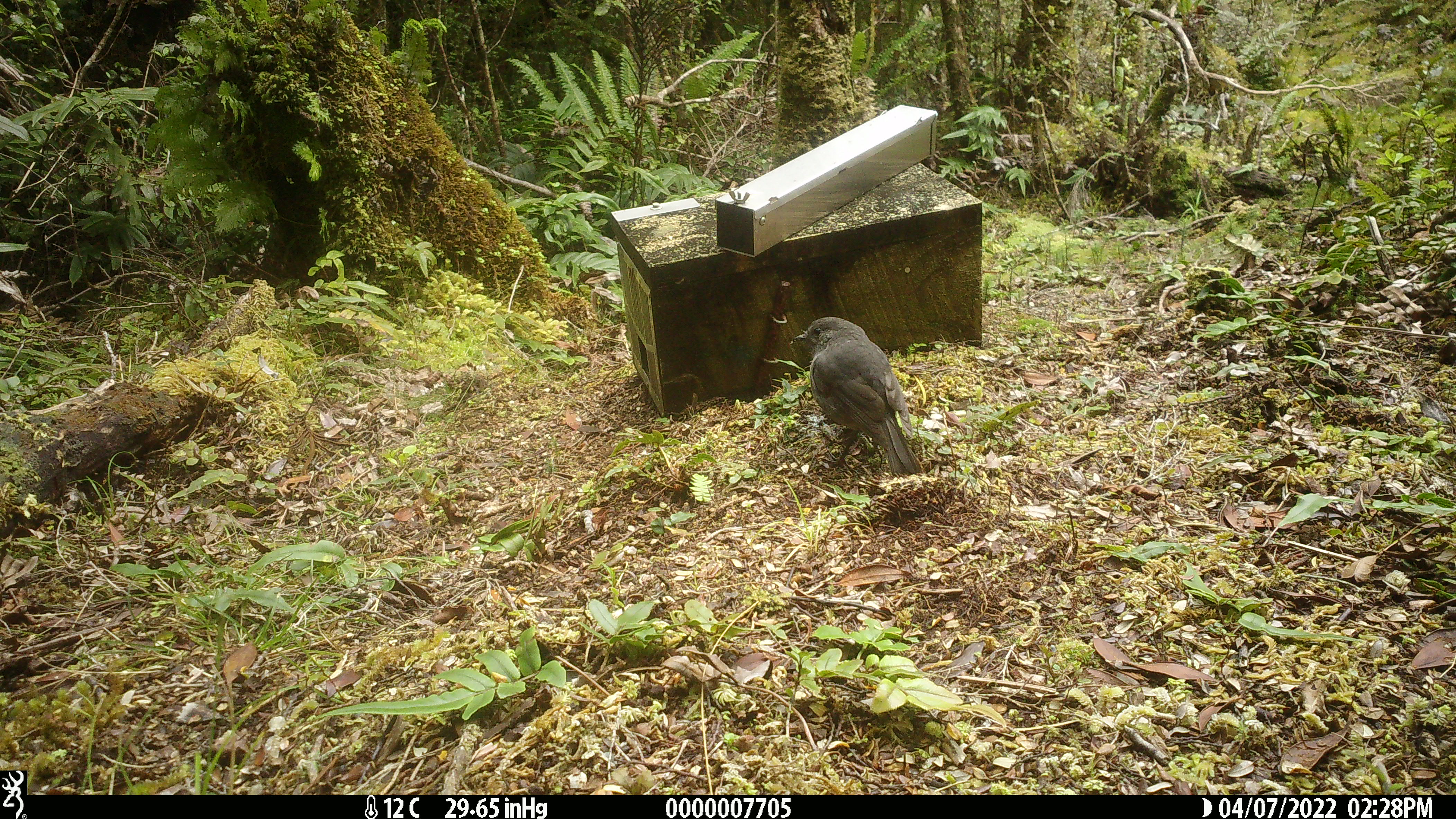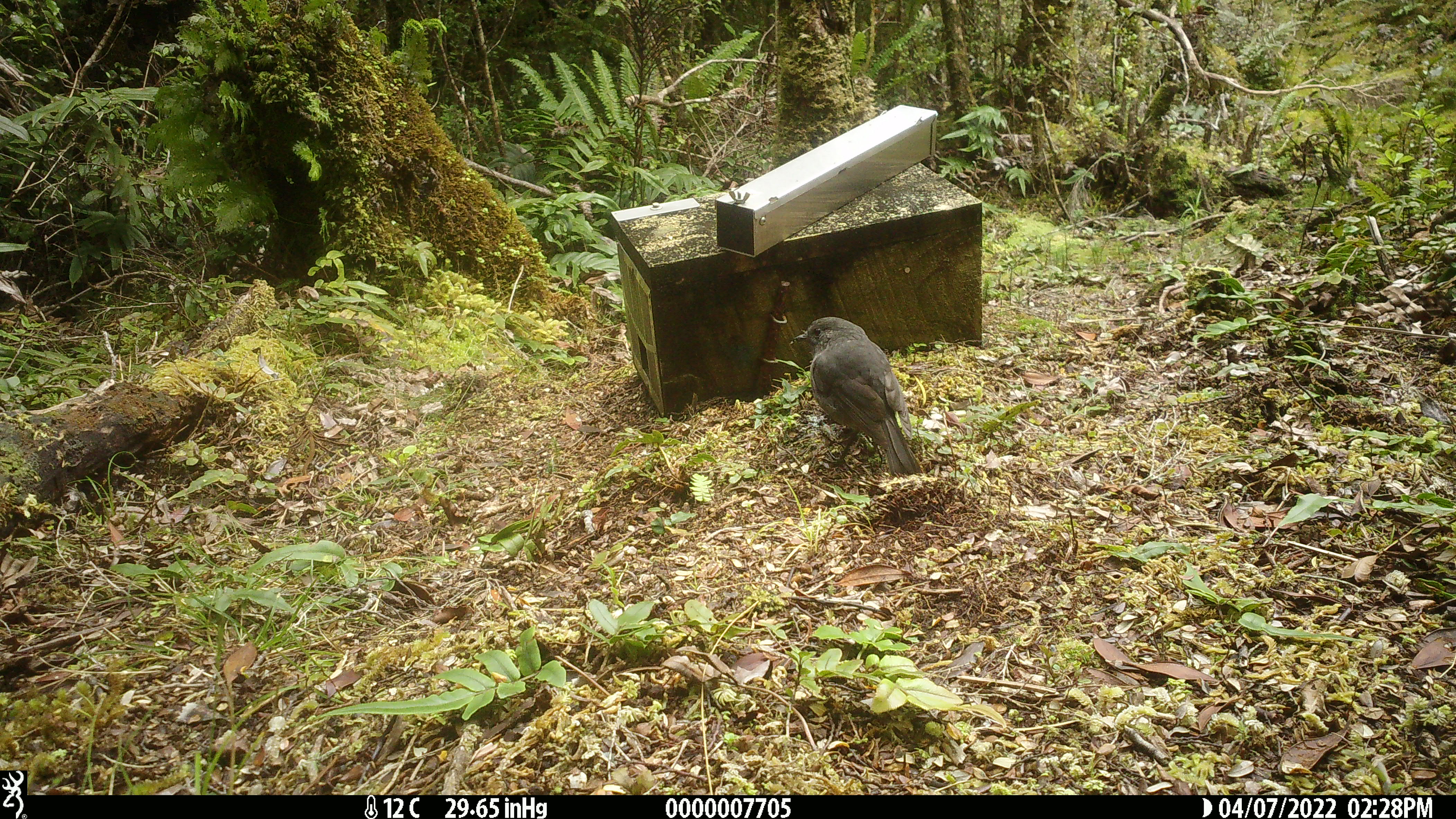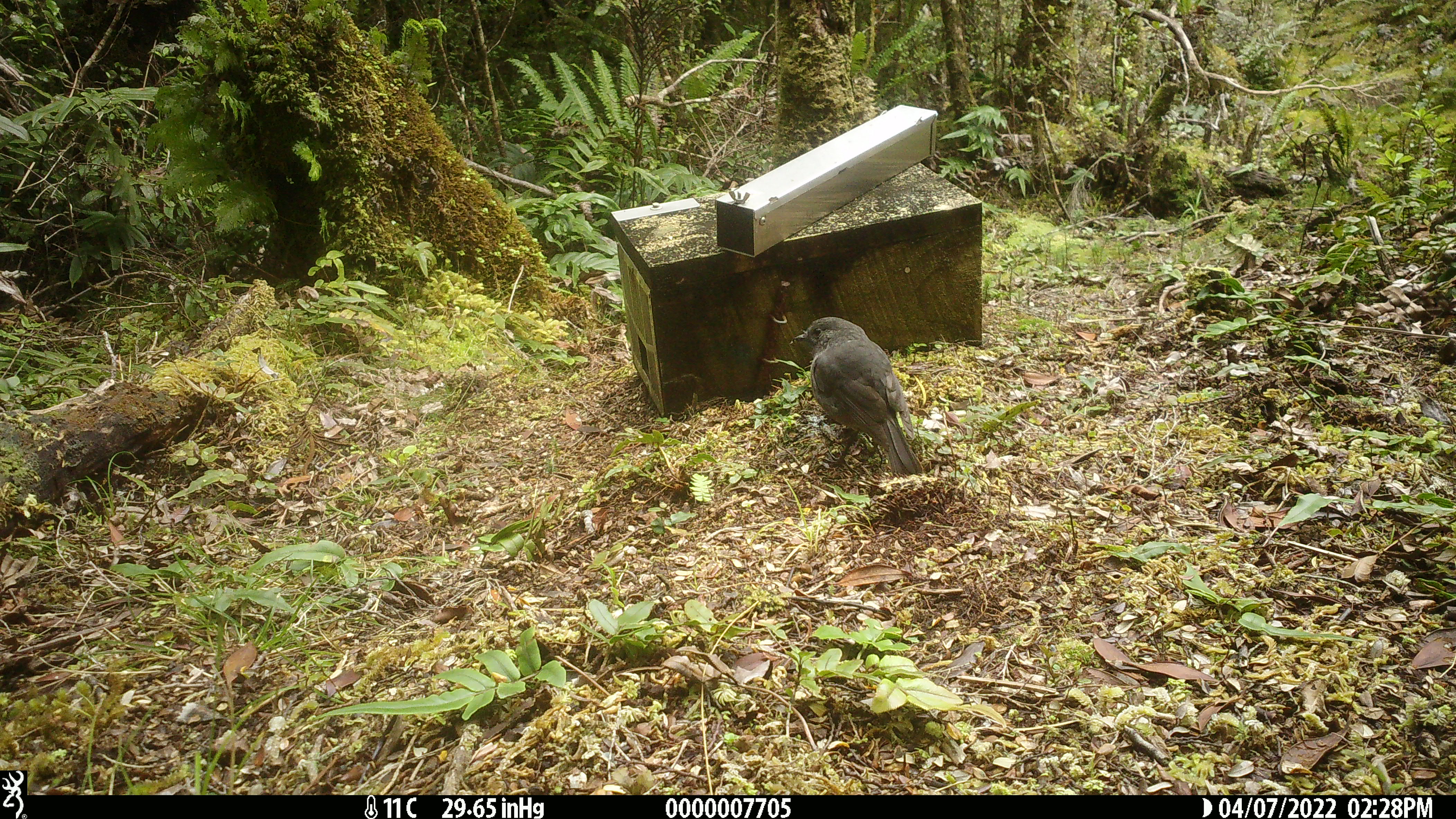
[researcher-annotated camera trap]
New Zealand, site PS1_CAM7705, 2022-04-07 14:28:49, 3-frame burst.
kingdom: Animalia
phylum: Chordata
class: Aves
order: Passeriformes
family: Petroicidae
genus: Petroica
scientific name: Petroica australis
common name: new zealand robin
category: robin